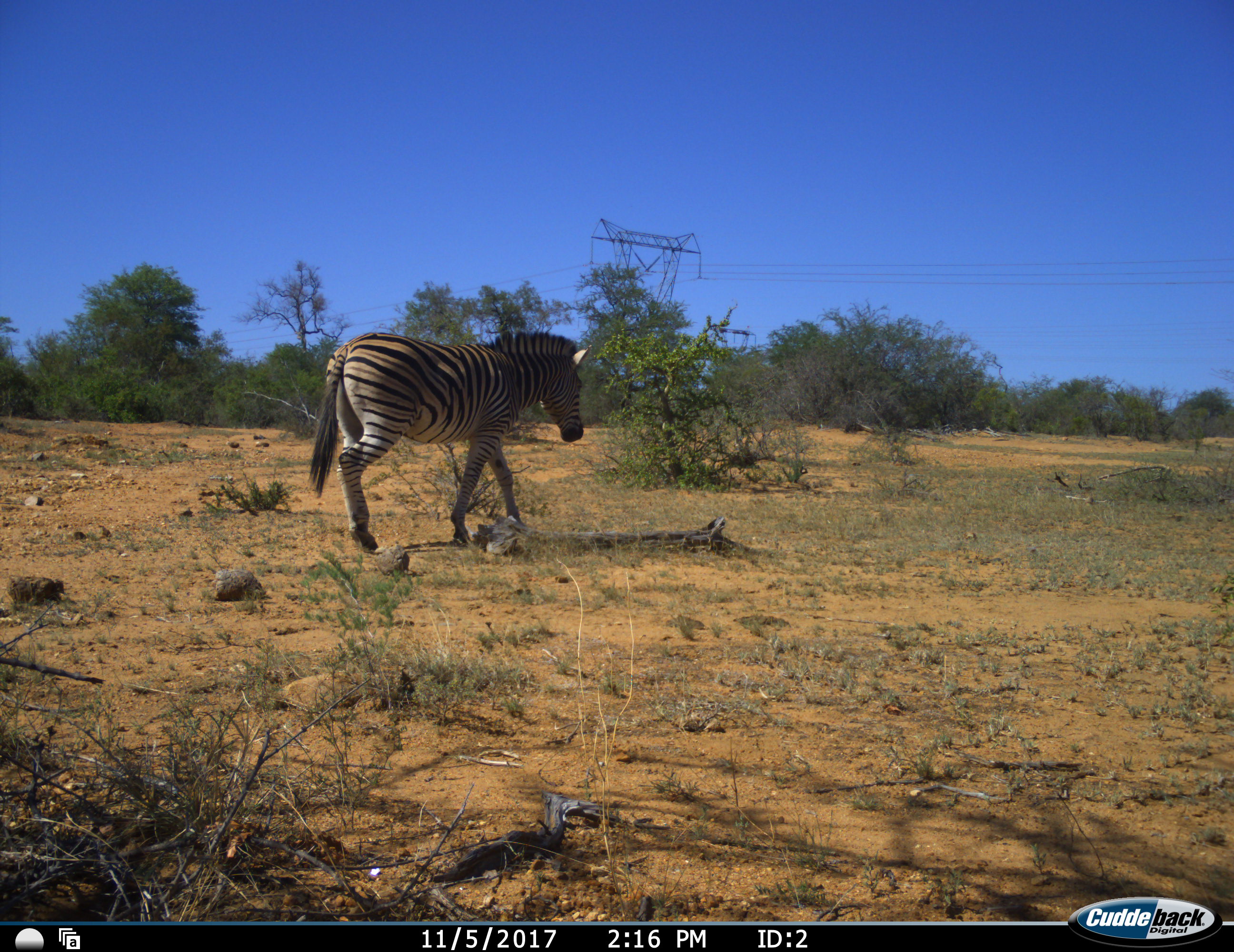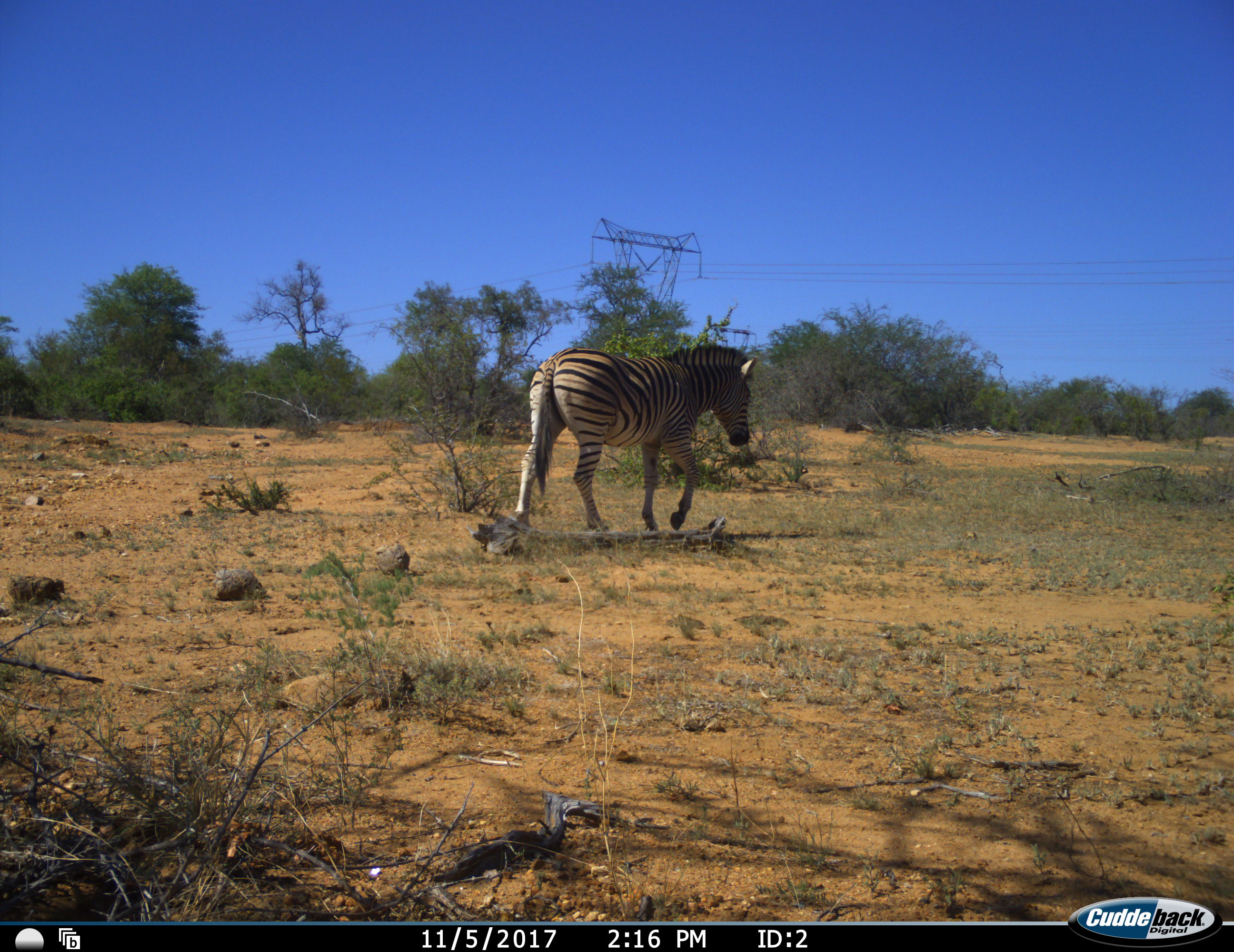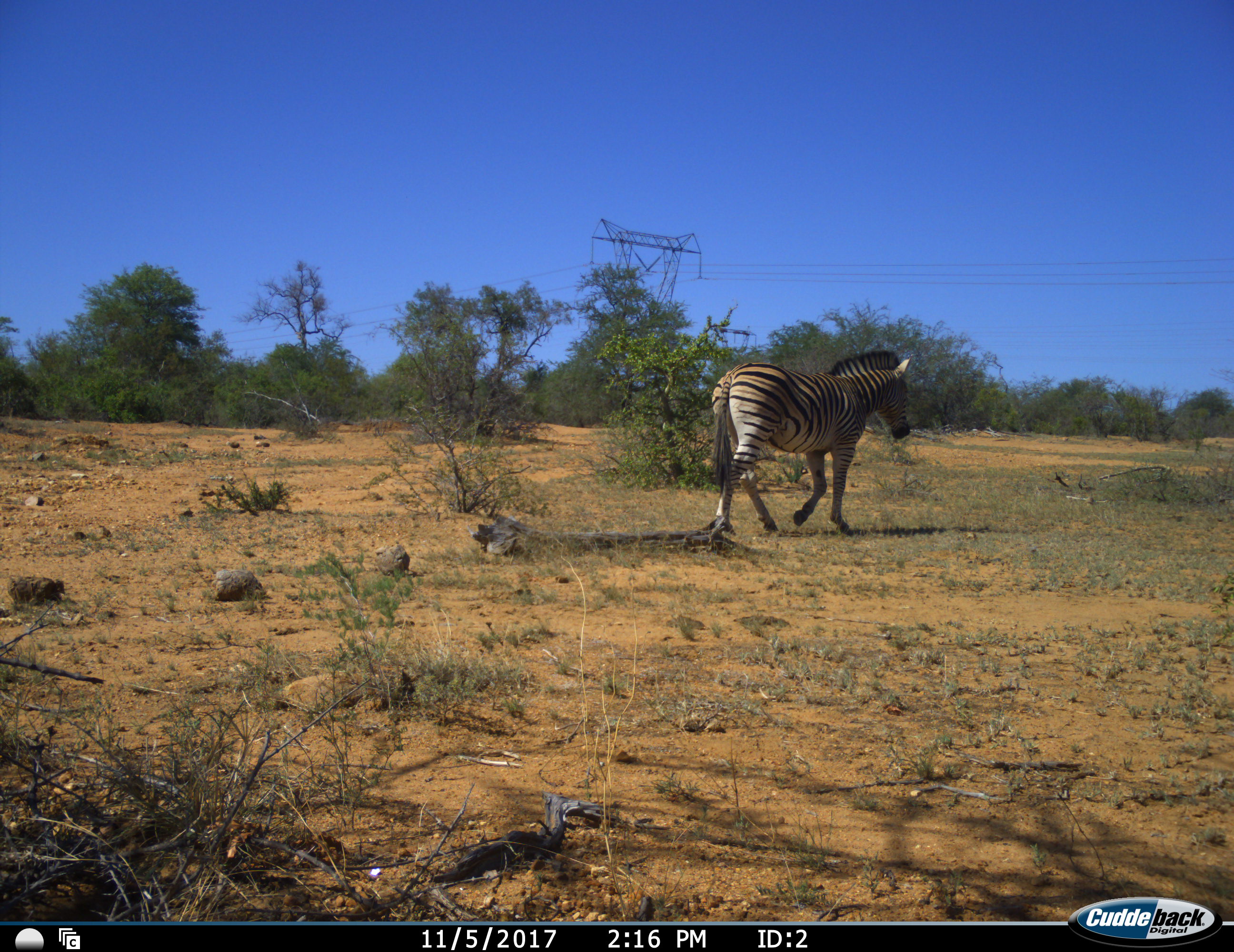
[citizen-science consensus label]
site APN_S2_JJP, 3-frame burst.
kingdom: Animalia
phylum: Chordata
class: Mammalia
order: Perissodactyla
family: Equidae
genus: Equus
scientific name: Equus quagga burchellii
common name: burchell's zebra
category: zebraburchells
Zebraburchells (burchell's zebra) (Equus quagga burchellii), count 1. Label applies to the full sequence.